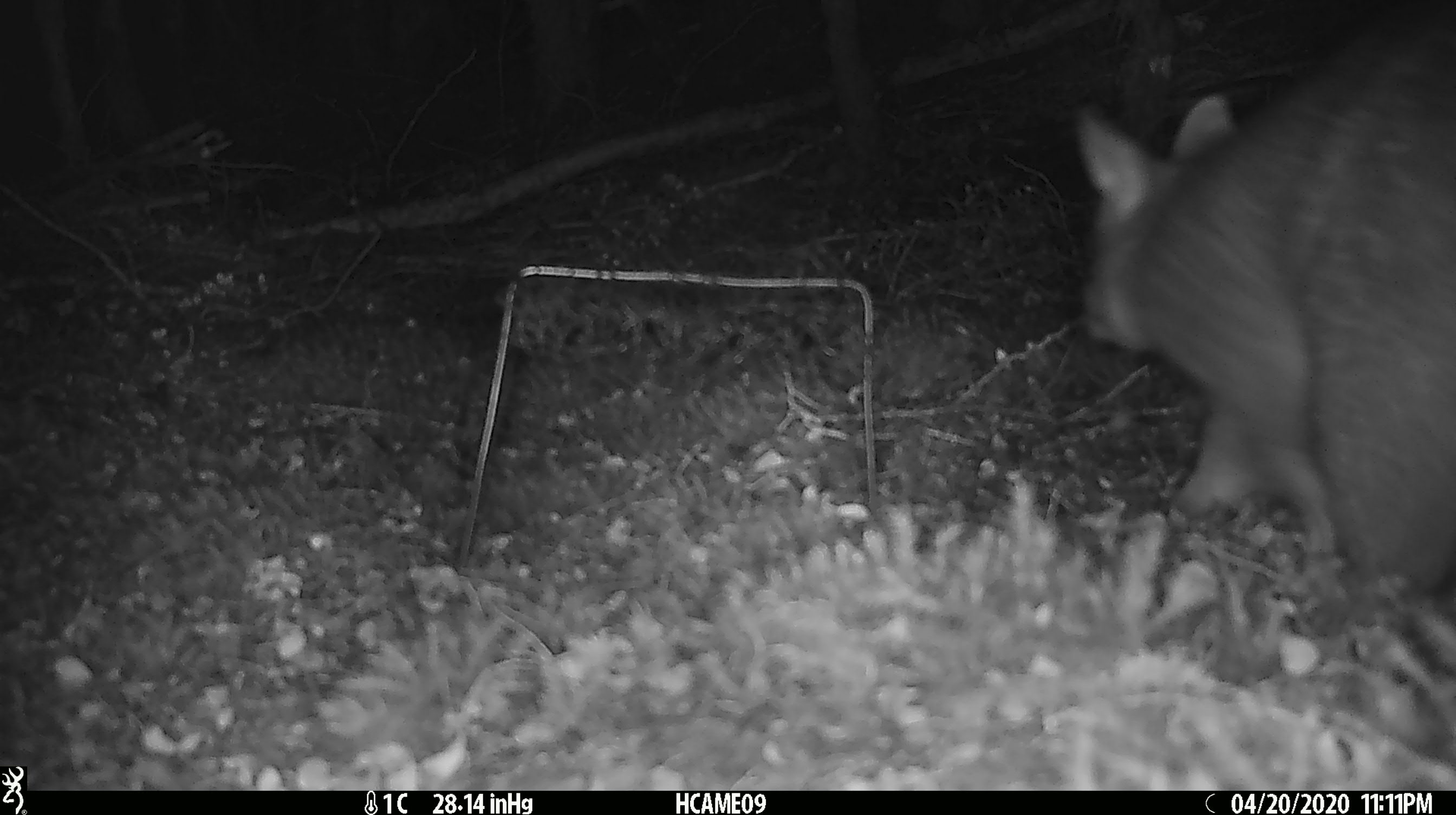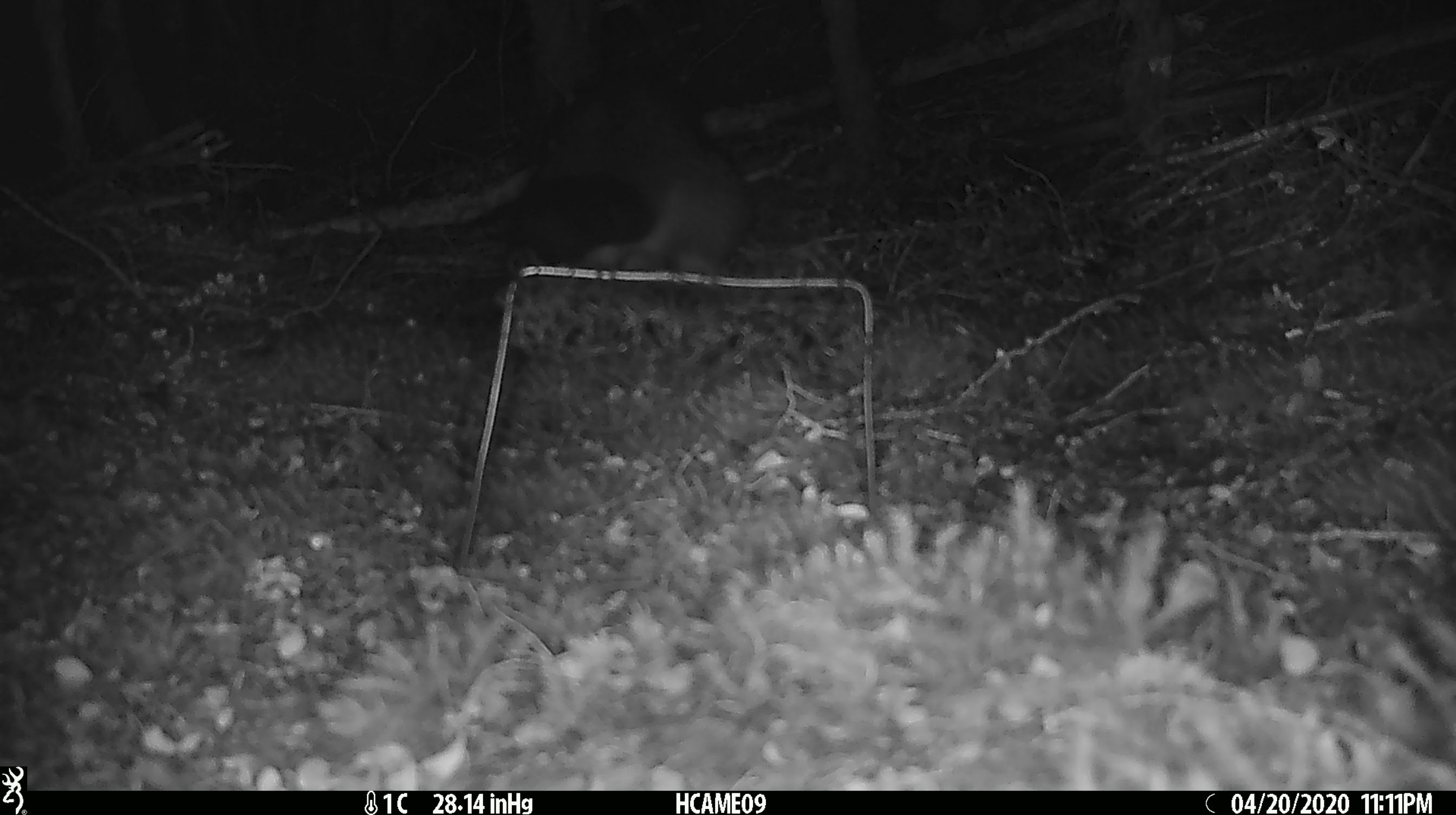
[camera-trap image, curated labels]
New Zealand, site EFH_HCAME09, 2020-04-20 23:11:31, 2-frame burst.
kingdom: Animalia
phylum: Chordata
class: Mammalia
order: Diprotodontia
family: Phalangeridae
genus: Trichosurus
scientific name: Trichosurus vulpecula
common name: common brushtail possum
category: possum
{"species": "possum (common brushtail possum) (Trichosurus vulpecula)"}